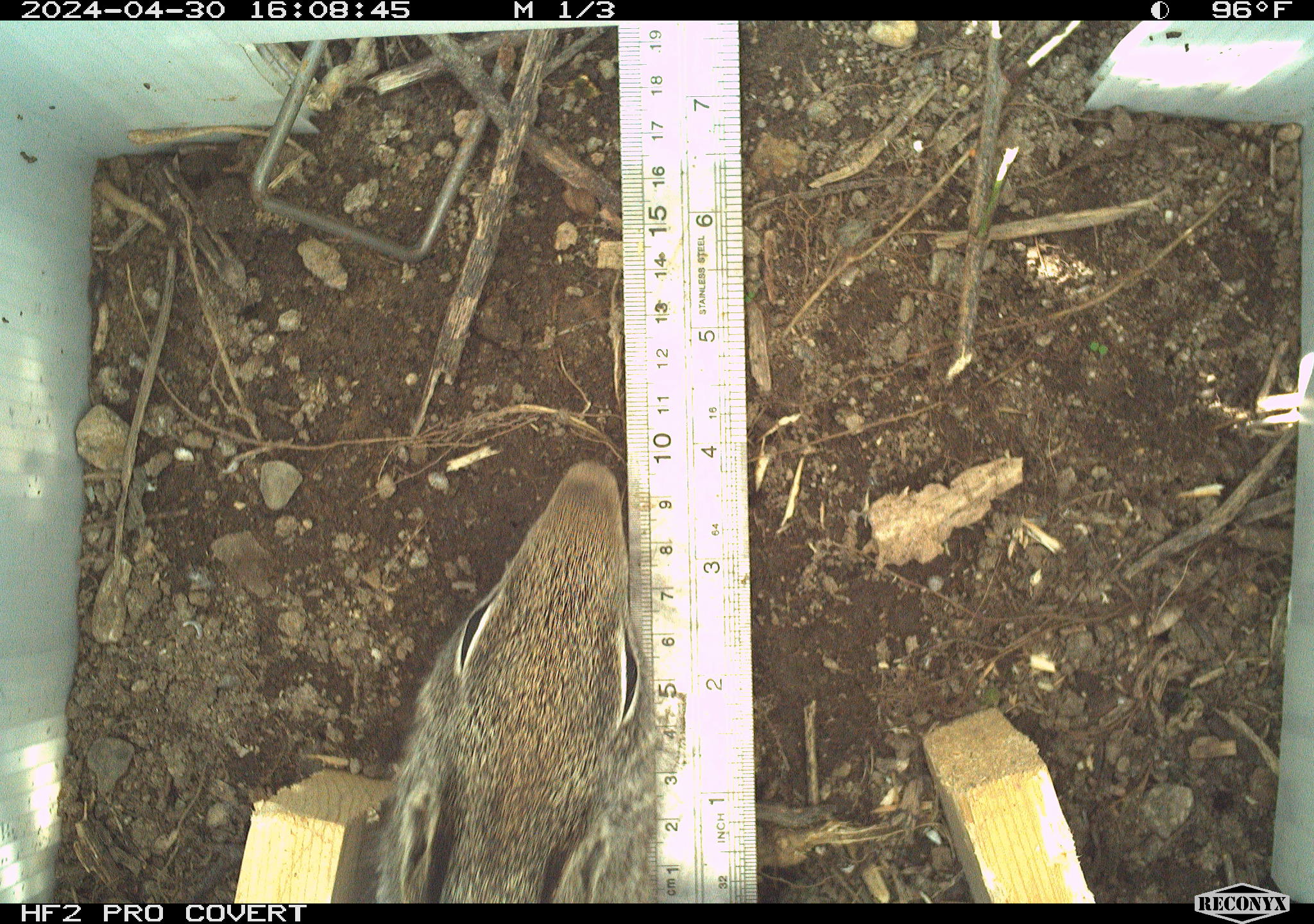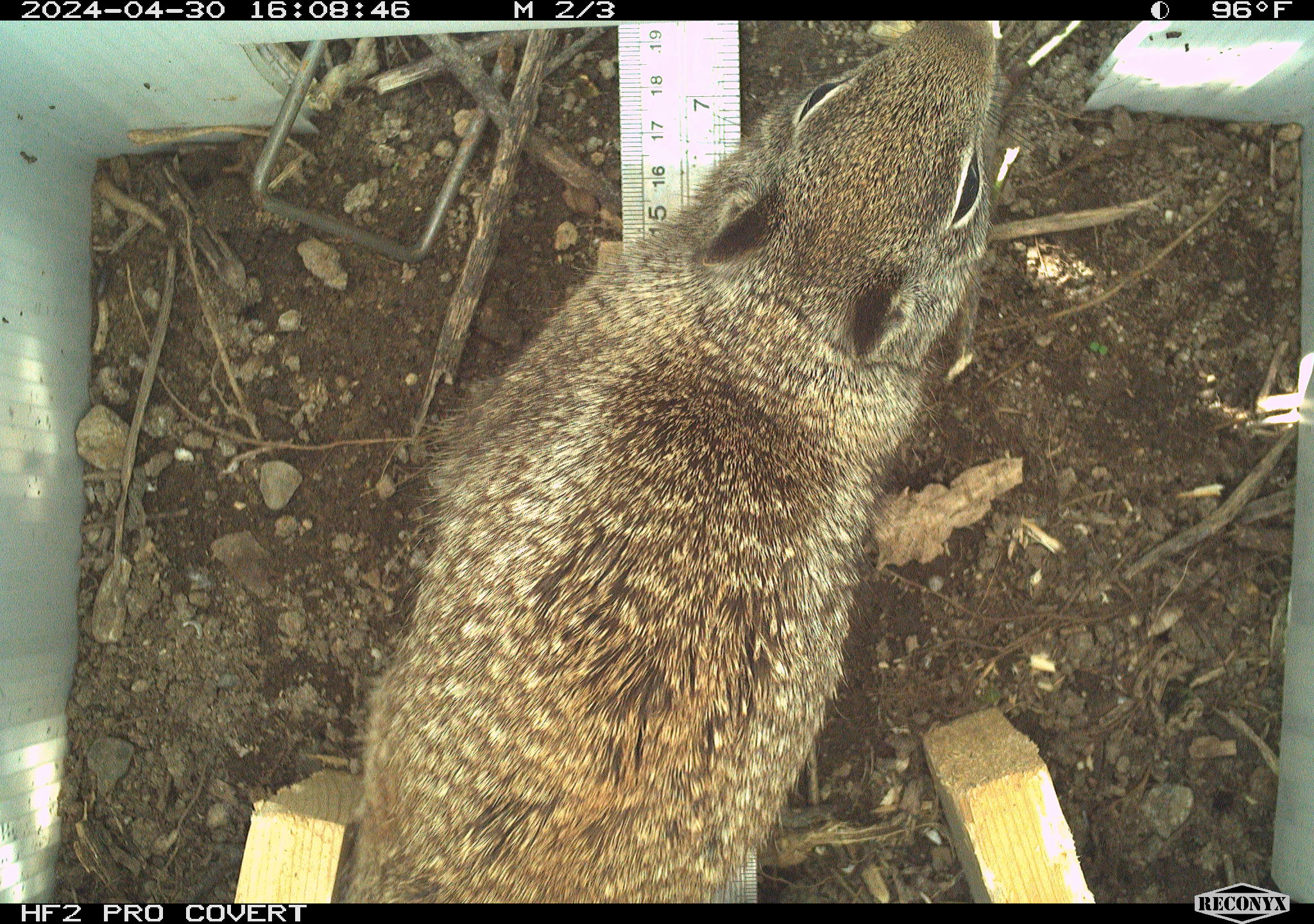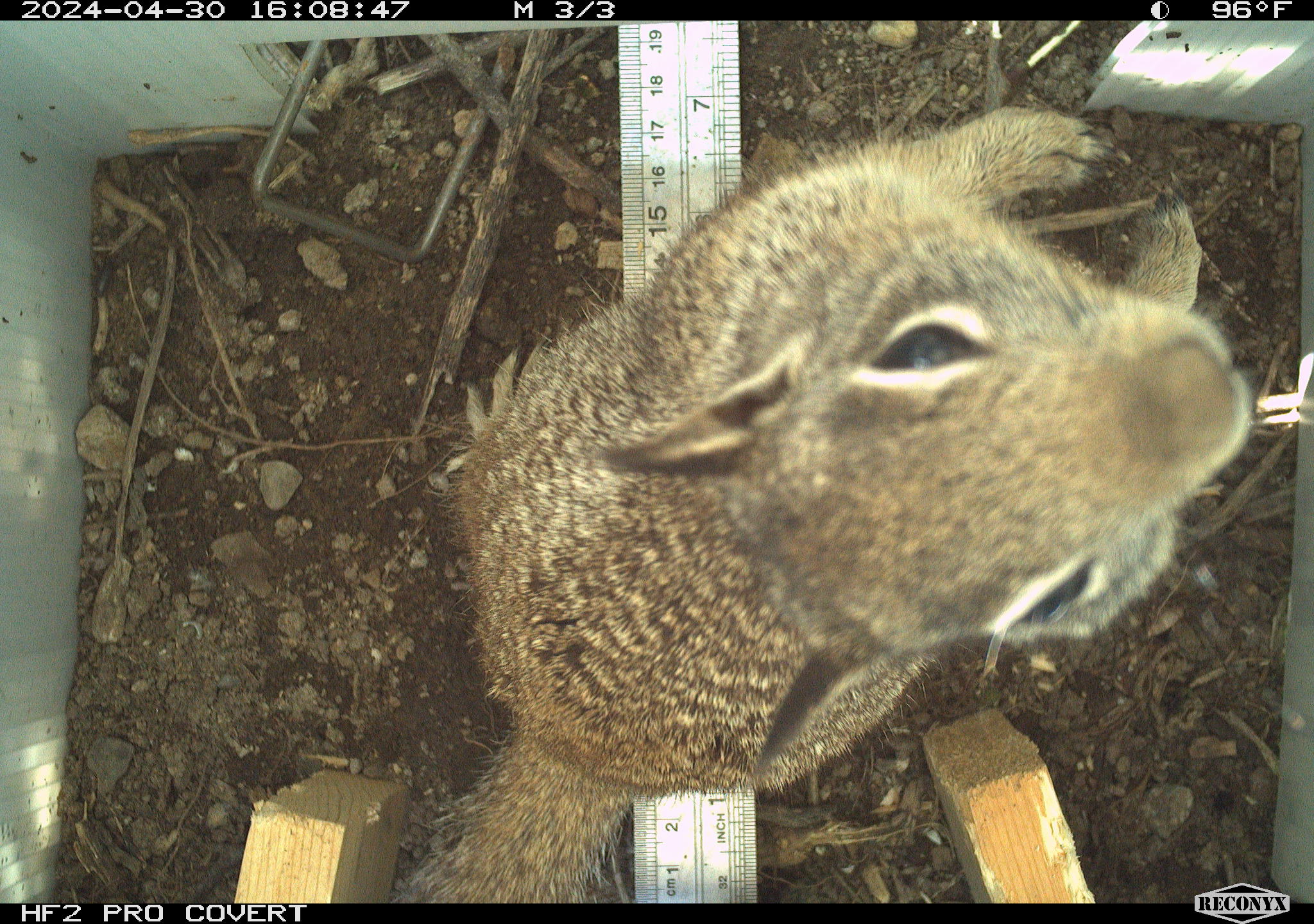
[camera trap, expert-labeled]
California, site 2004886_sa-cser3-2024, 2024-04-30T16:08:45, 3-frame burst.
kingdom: Animalia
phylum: Chordata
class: Mammalia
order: Rodentia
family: Sciuridae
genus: Otospermophilus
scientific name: Otospermophilus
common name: north american rock squirrels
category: otospermophilus species